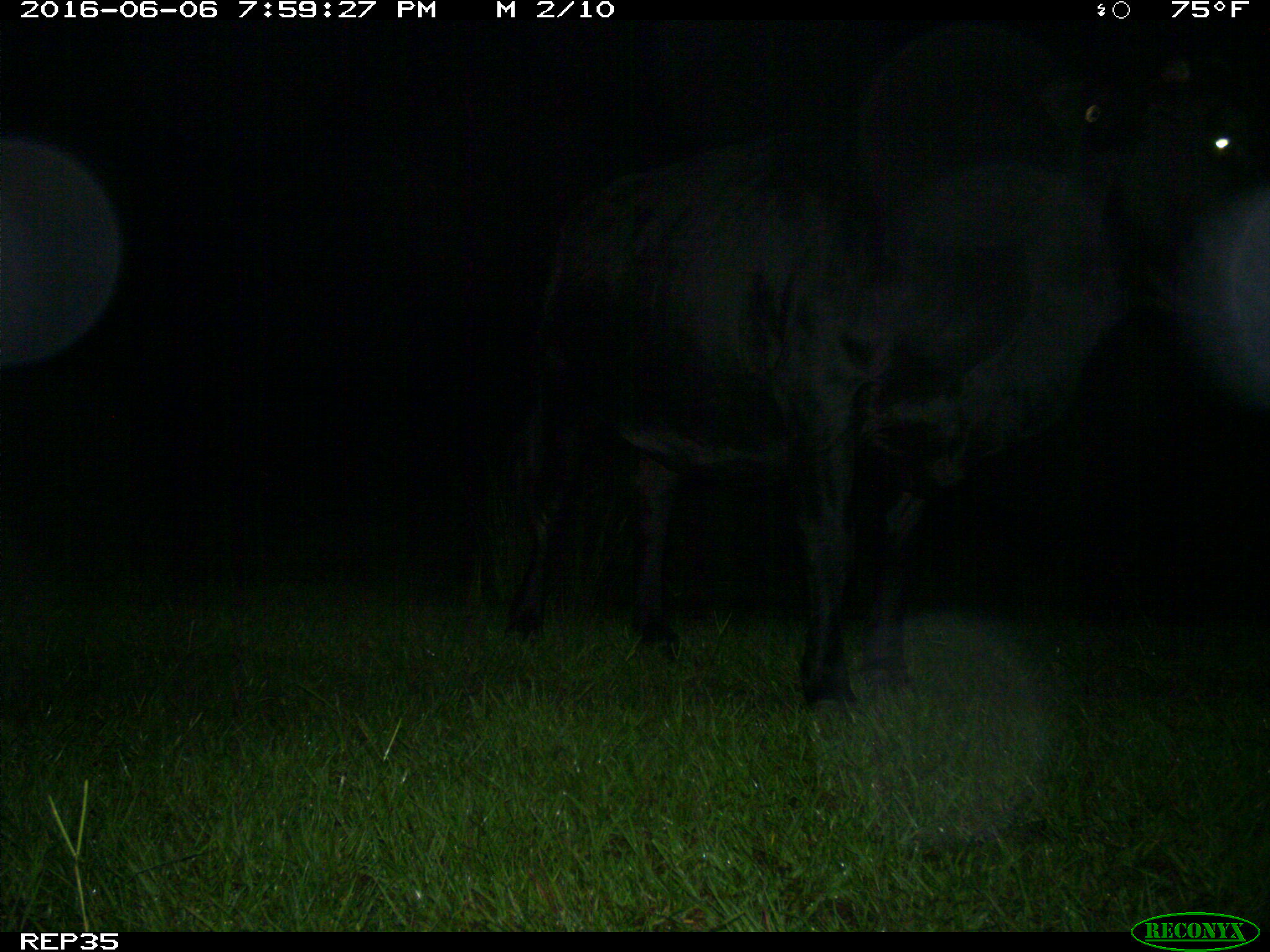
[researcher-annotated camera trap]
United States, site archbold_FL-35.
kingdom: Animalia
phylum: Chordata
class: Mammalia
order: Artiodactyla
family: Bovidae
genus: Bos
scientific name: Bos taurus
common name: domestic cow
Bos taurus (domestic cow).